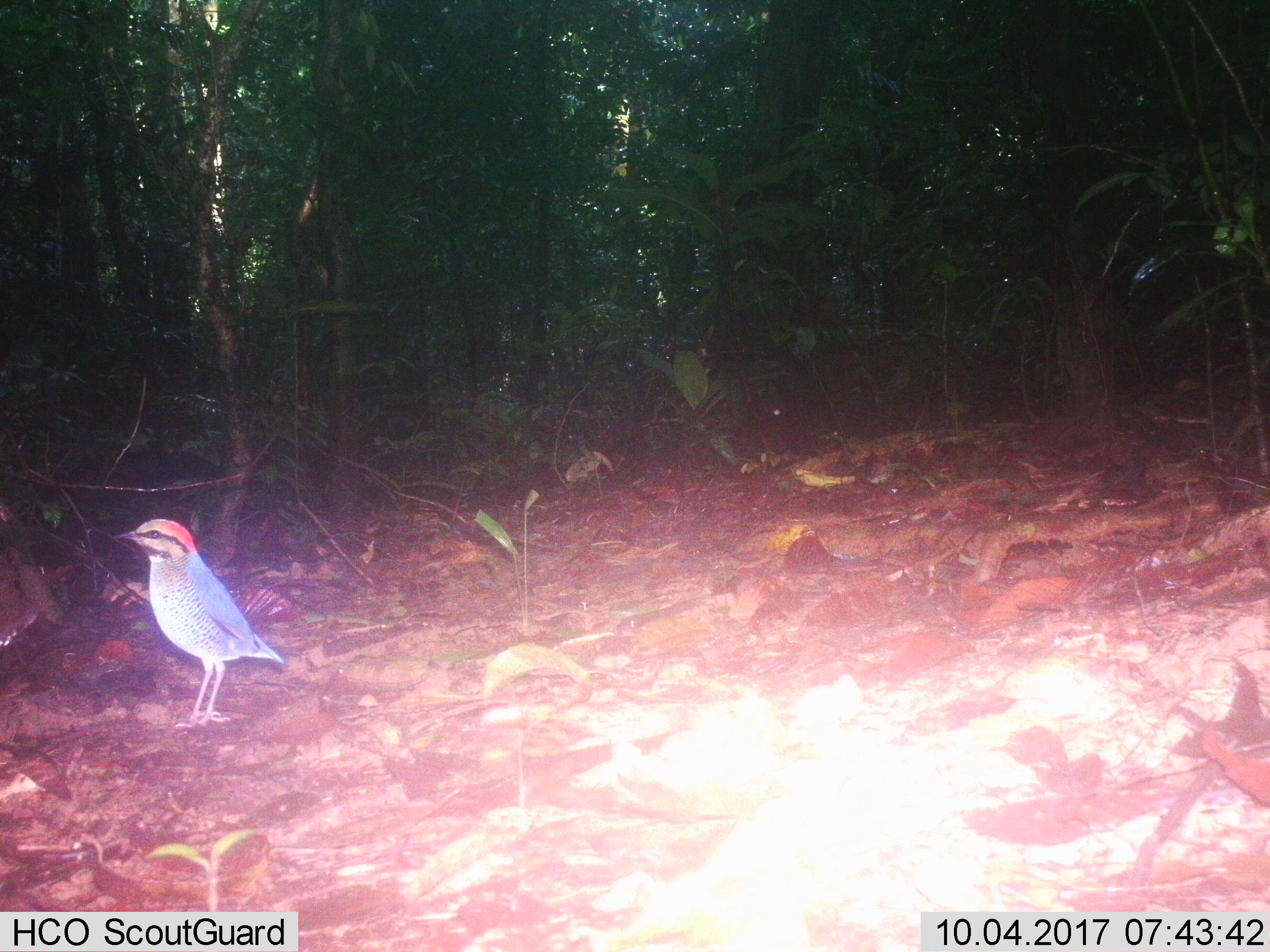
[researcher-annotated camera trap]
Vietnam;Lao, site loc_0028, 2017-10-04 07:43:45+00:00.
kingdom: Animalia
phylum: Chordata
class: Aves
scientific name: Aves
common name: bird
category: unidentified bird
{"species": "unidentified bird (bird) (Aves)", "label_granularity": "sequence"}